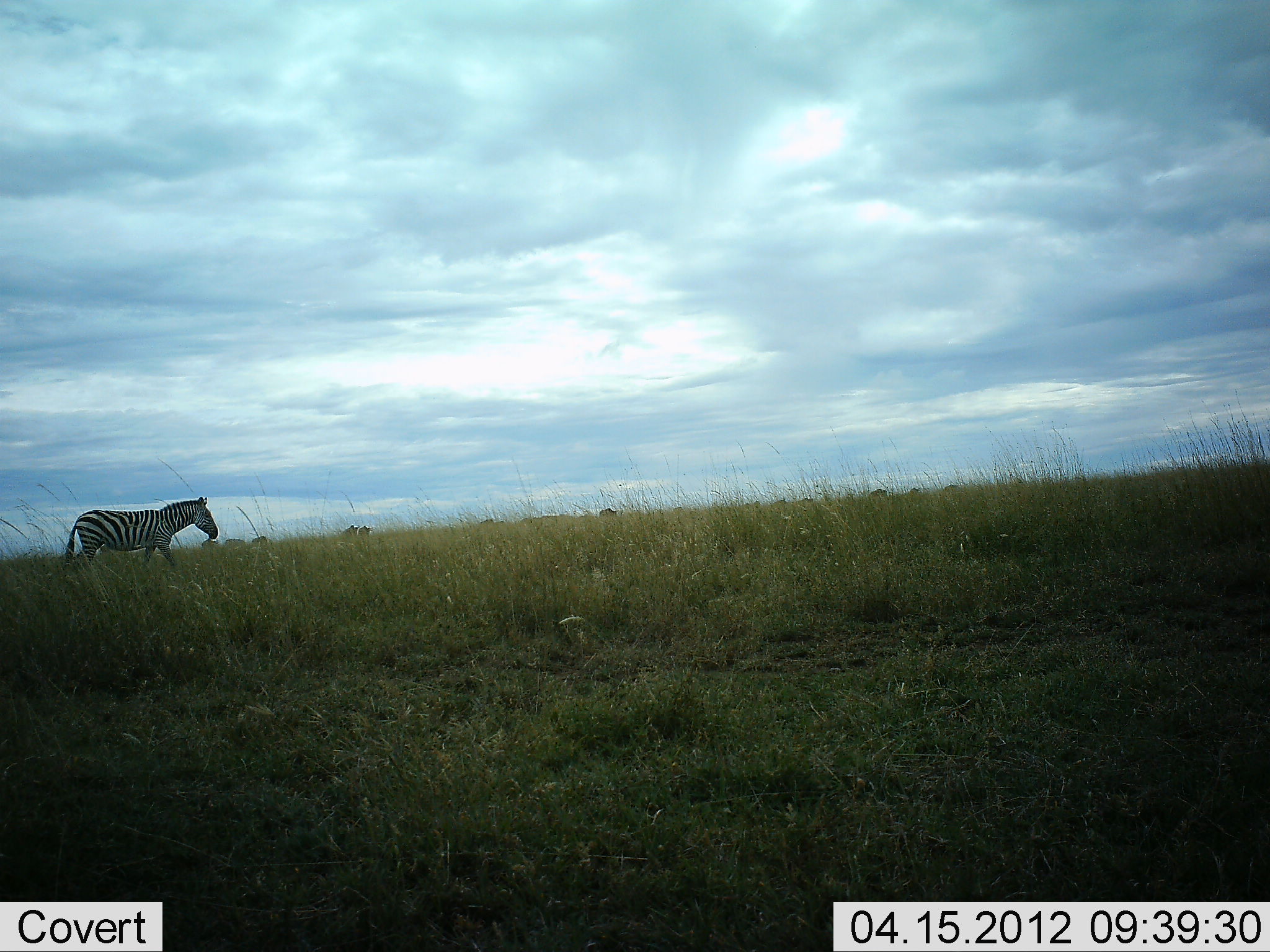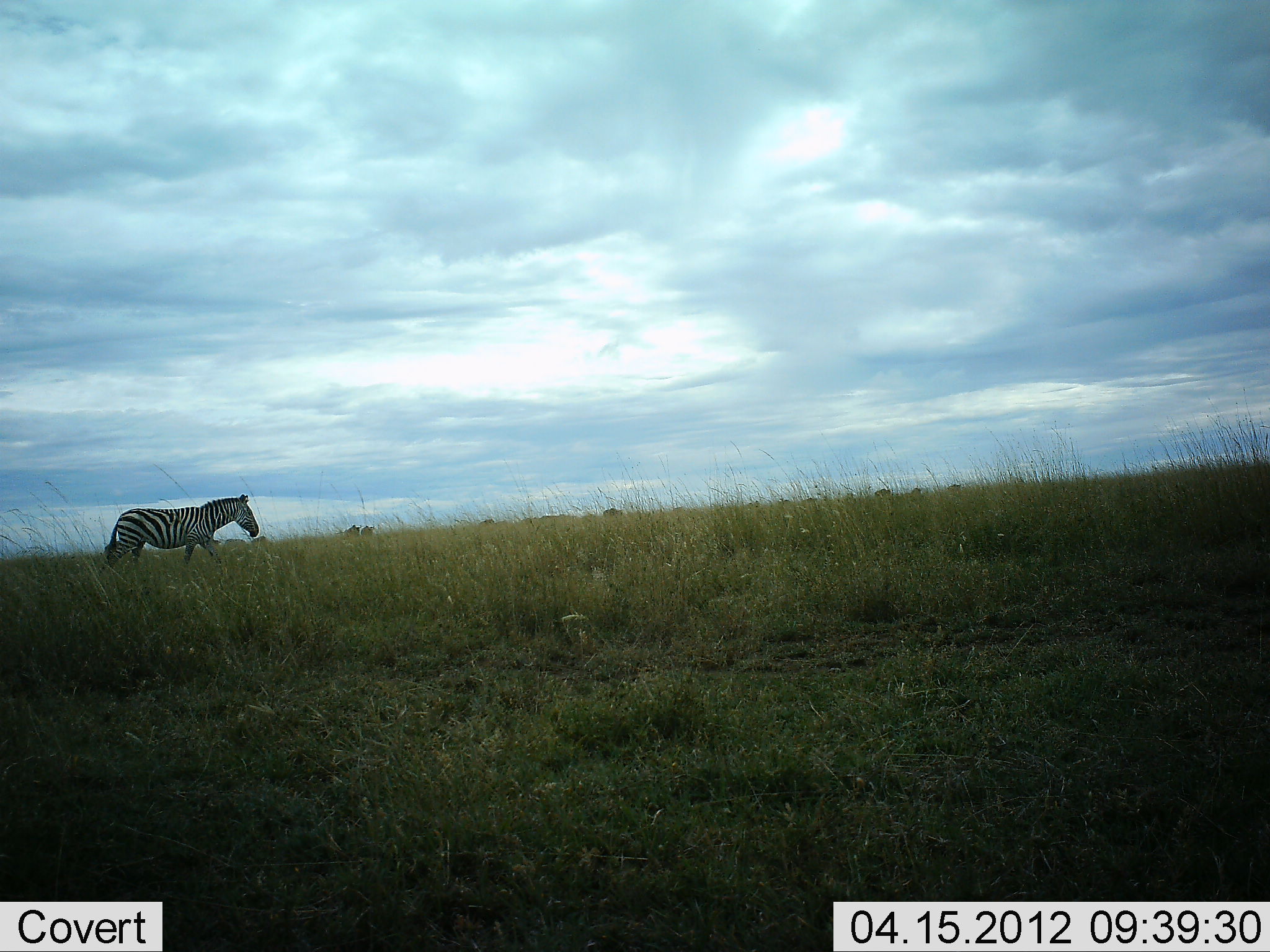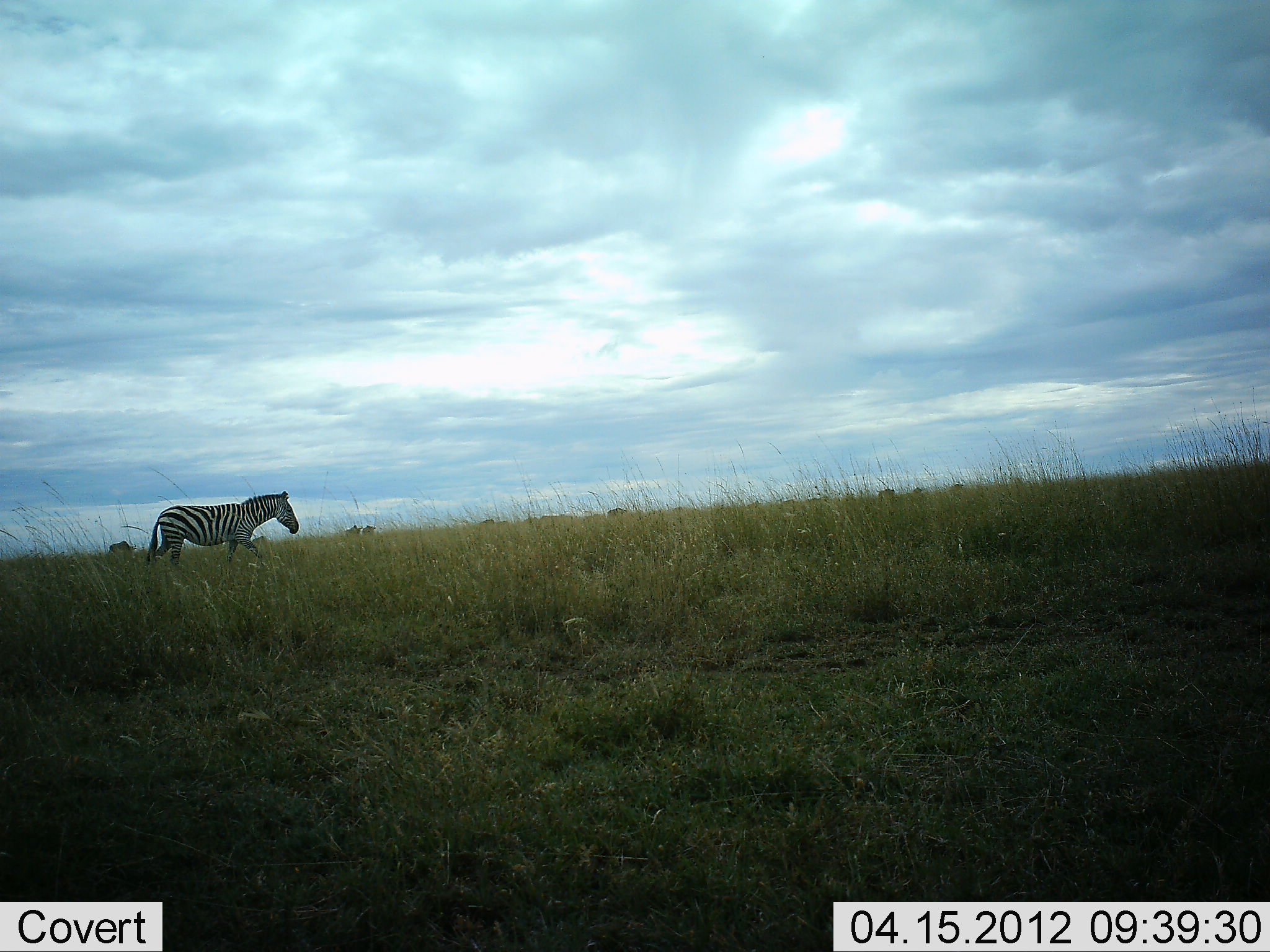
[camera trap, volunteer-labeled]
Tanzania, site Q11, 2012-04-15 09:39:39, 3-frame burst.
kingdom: Animalia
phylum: Chordata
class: Mammalia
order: Perissodactyla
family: Equidae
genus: Equus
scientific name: Equus quagga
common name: plains zebra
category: zebra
Zebra (plains zebra) (Equus quagga), count 1. Behavior (volunteer vote fractions): standing 7%, resting 0%, moving 93%, interacting 0%. Young present (vote fraction): 0%. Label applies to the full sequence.